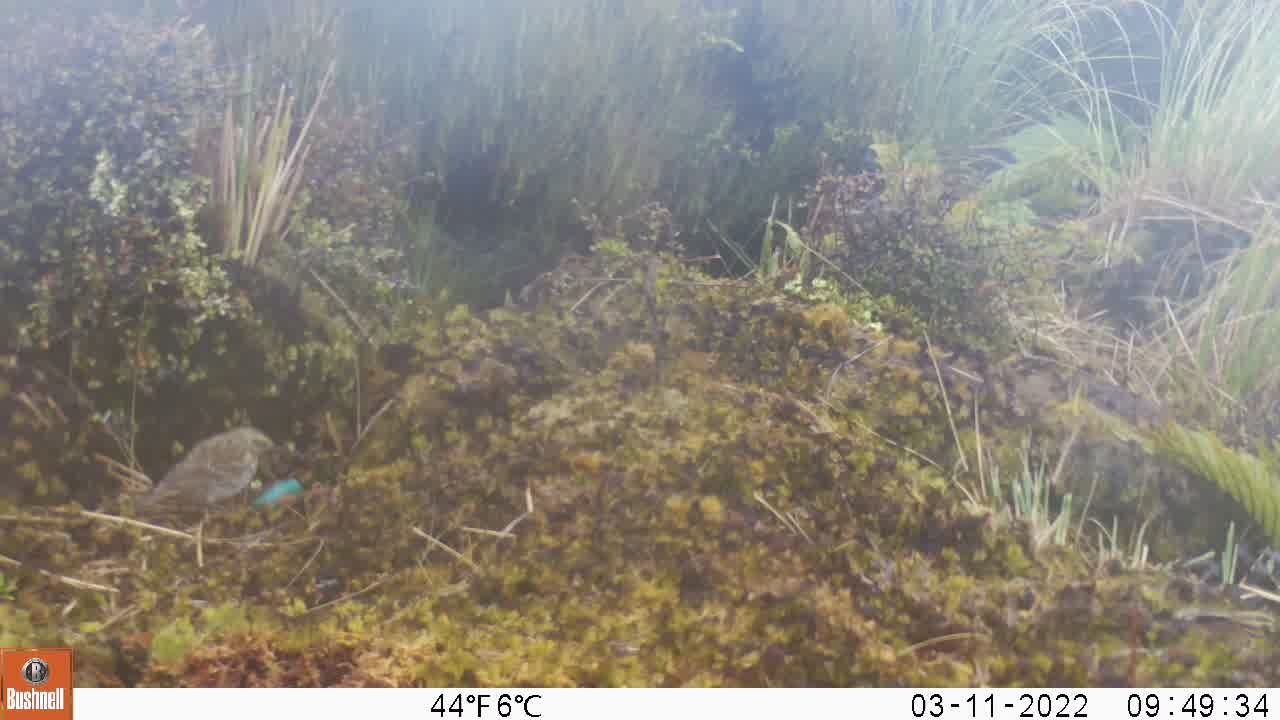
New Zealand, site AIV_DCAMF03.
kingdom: Animalia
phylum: Chordata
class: Aves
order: Passeriformes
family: Motacillidae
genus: Anthus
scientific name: Anthus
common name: pipit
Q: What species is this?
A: Pipit (Anthus).